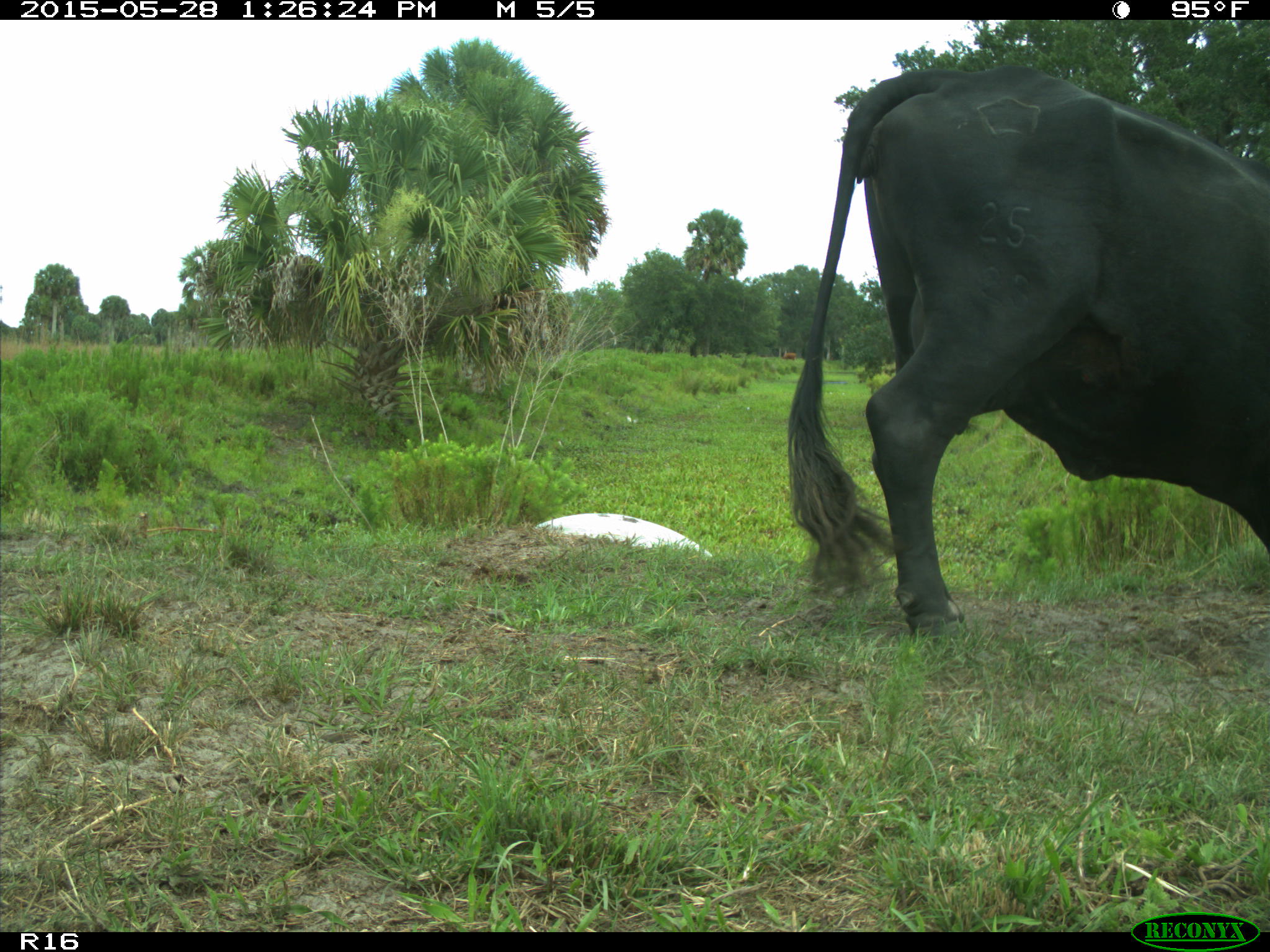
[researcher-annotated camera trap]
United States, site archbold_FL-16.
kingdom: Animalia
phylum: Chordata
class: Mammalia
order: Artiodactyla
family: Bovidae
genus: Bos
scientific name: Bos taurus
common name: domestic cow